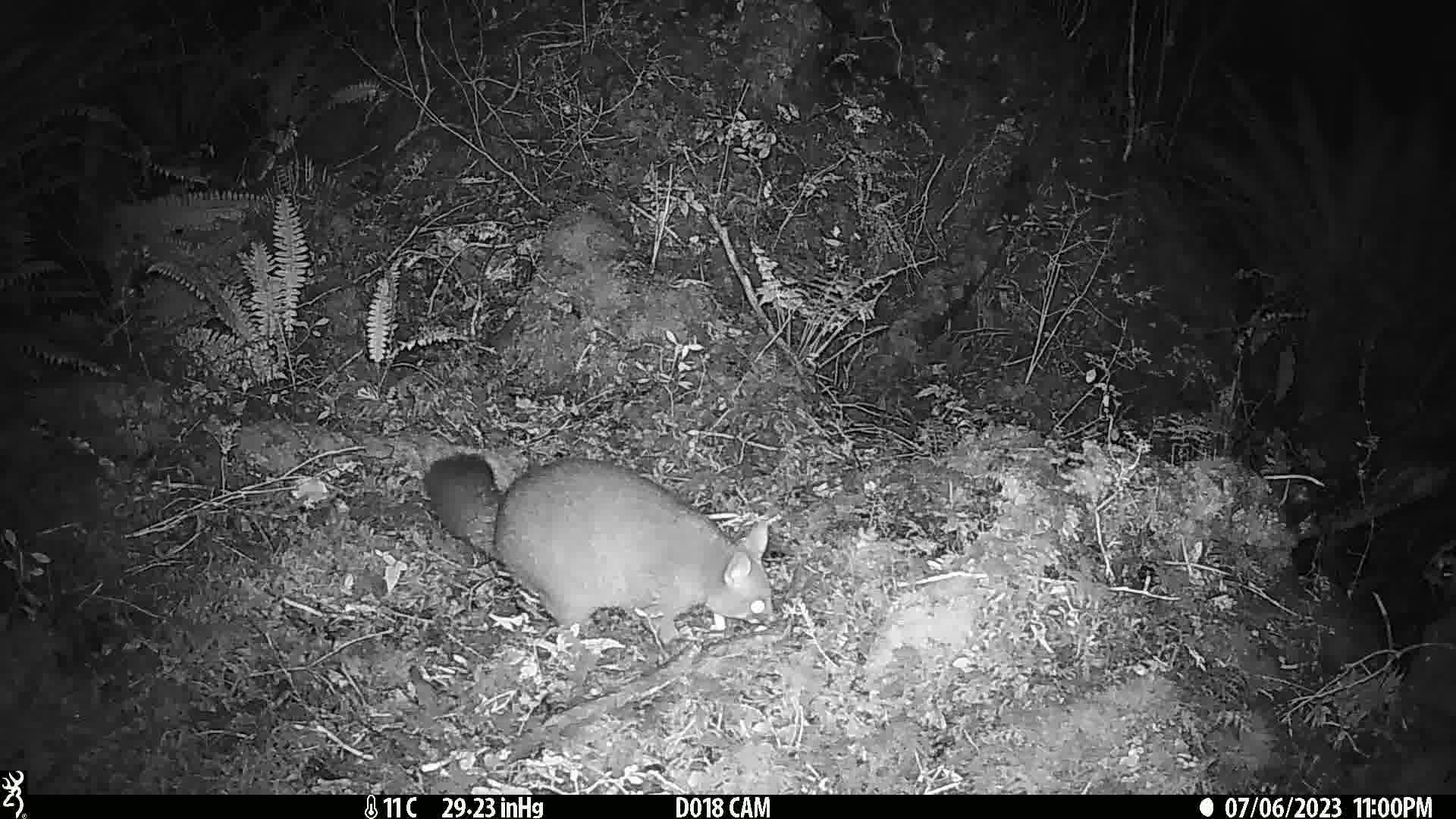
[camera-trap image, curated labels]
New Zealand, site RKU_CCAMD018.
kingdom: Animalia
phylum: Chordata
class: Mammalia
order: Diprotodontia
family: Phalangeridae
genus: Trichosurus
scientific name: Trichosurus vulpecula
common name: common brushtail possum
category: possum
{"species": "possum (common brushtail possum) (Trichosurus vulpecula)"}